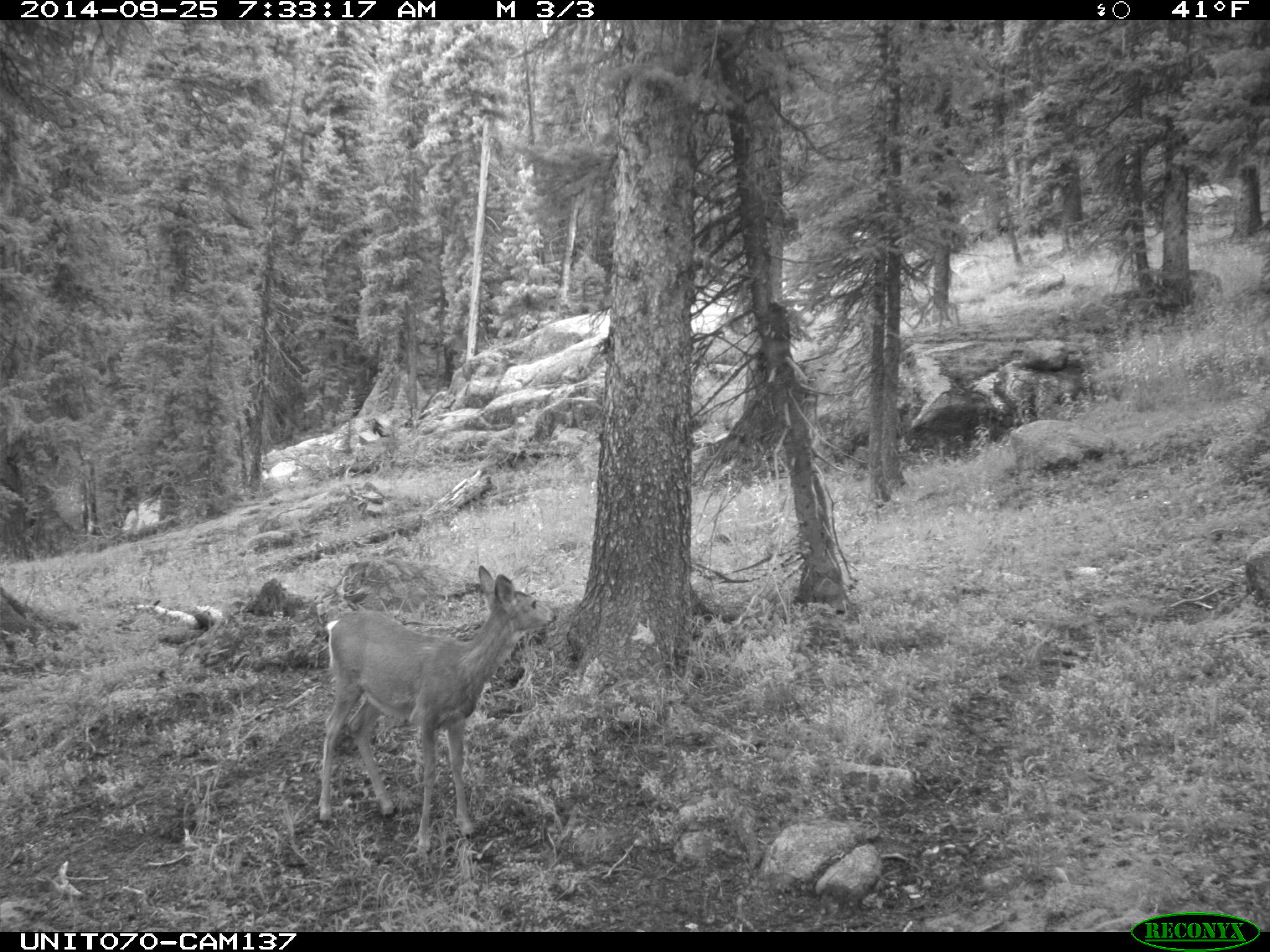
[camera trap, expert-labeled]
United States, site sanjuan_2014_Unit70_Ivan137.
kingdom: Animalia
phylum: Chordata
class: Mammalia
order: Artiodactyla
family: Cervidae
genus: Odocoileus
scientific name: Odocoileus hemionus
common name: mule deer